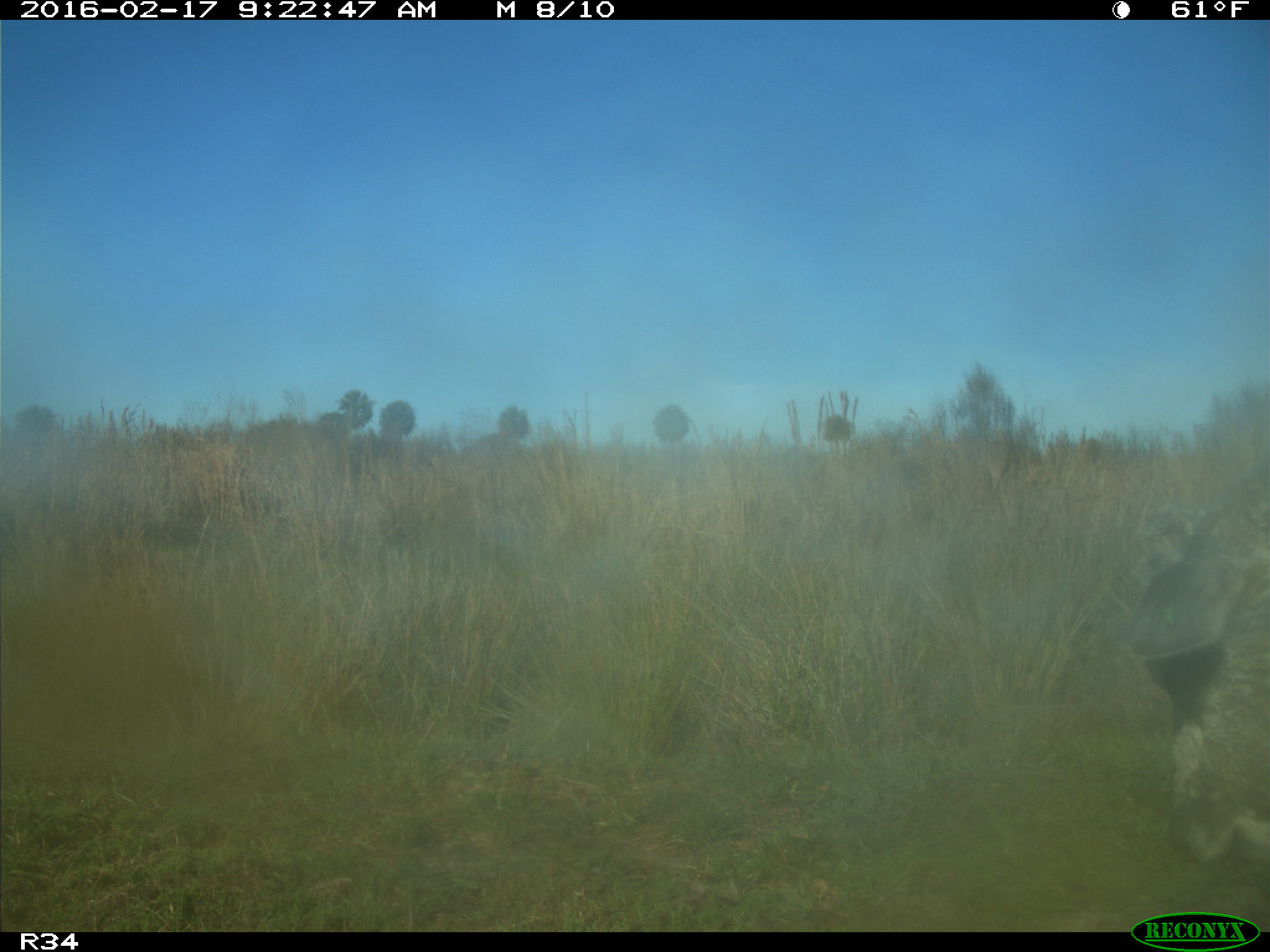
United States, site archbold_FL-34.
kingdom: Animalia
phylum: Chordata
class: Mammalia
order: Artiodactyla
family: Bovidae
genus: Bos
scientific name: Bos taurus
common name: domestic cow